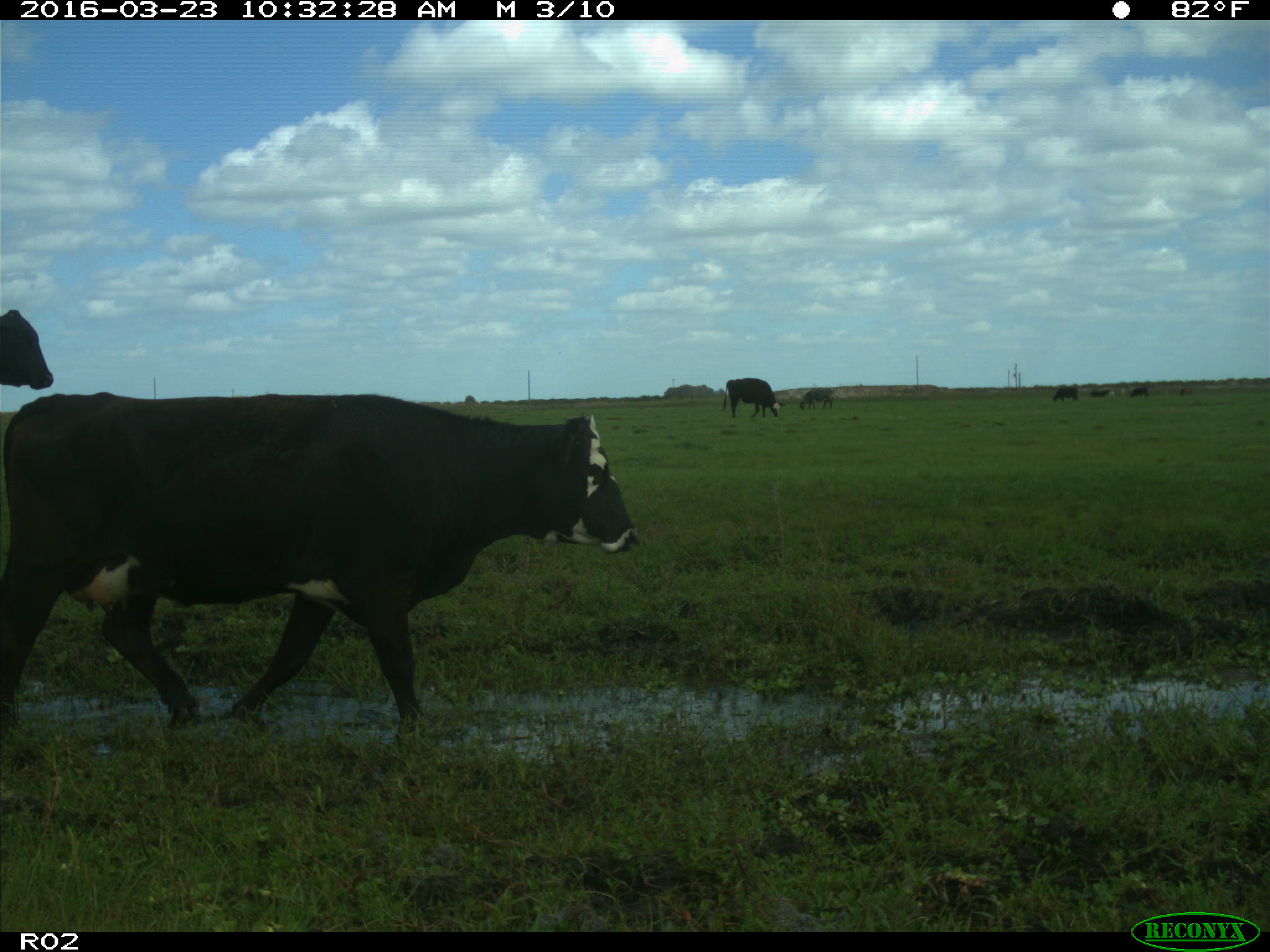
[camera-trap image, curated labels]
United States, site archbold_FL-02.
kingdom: Animalia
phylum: Chordata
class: Mammalia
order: Artiodactyla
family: Bovidae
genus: Bos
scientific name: Bos taurus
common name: domestic cow